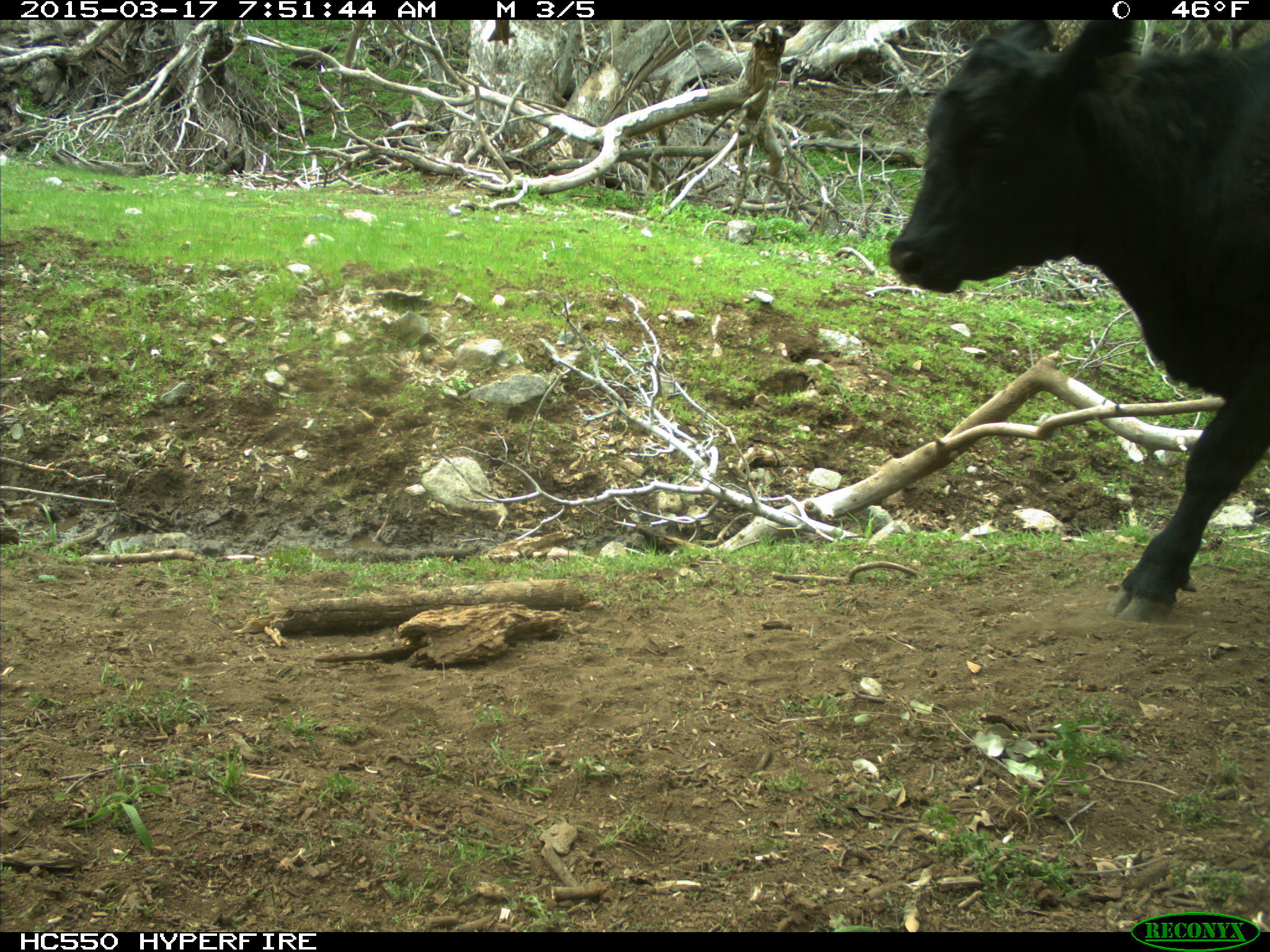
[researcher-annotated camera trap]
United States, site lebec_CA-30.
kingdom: Animalia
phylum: Chordata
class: Mammalia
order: Artiodactyla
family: Bovidae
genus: Bos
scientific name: Bos taurus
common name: domestic cow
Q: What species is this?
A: Bos taurus (domestic cow).